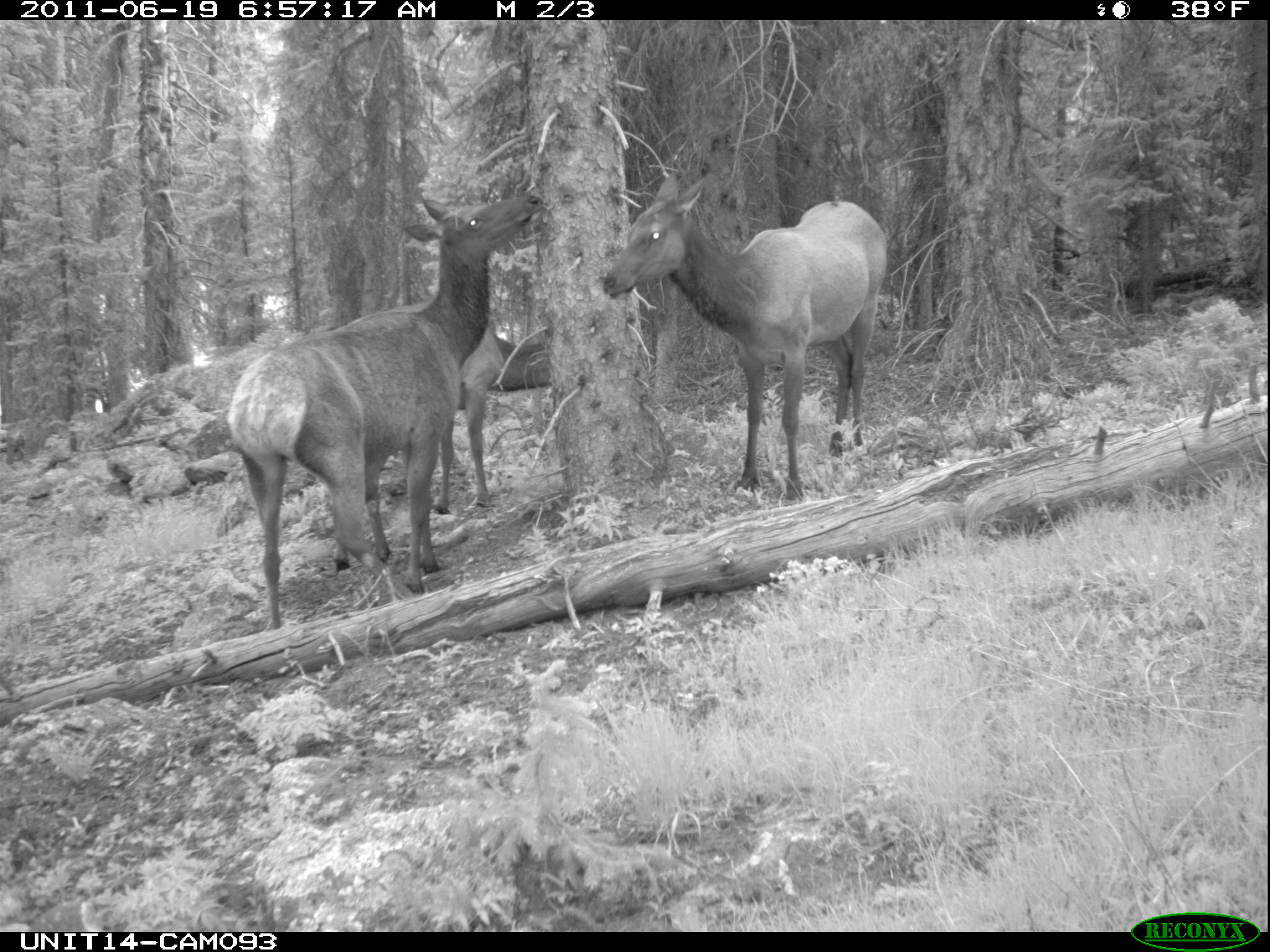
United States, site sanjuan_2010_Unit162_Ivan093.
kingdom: Animalia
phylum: Chordata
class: Mammalia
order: Artiodactyla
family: Cervidae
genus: Cervus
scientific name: Cervus elaphus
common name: red deer